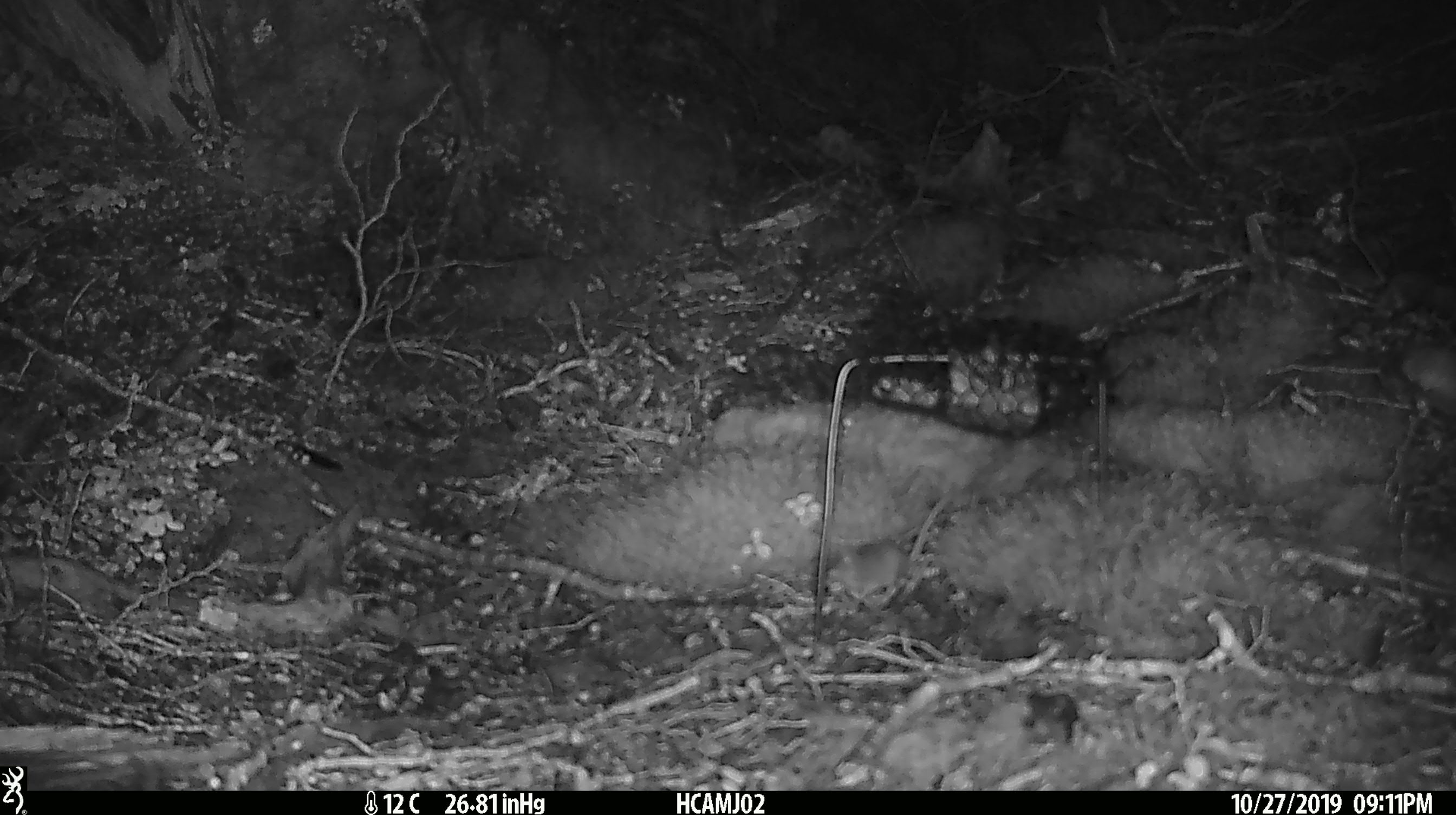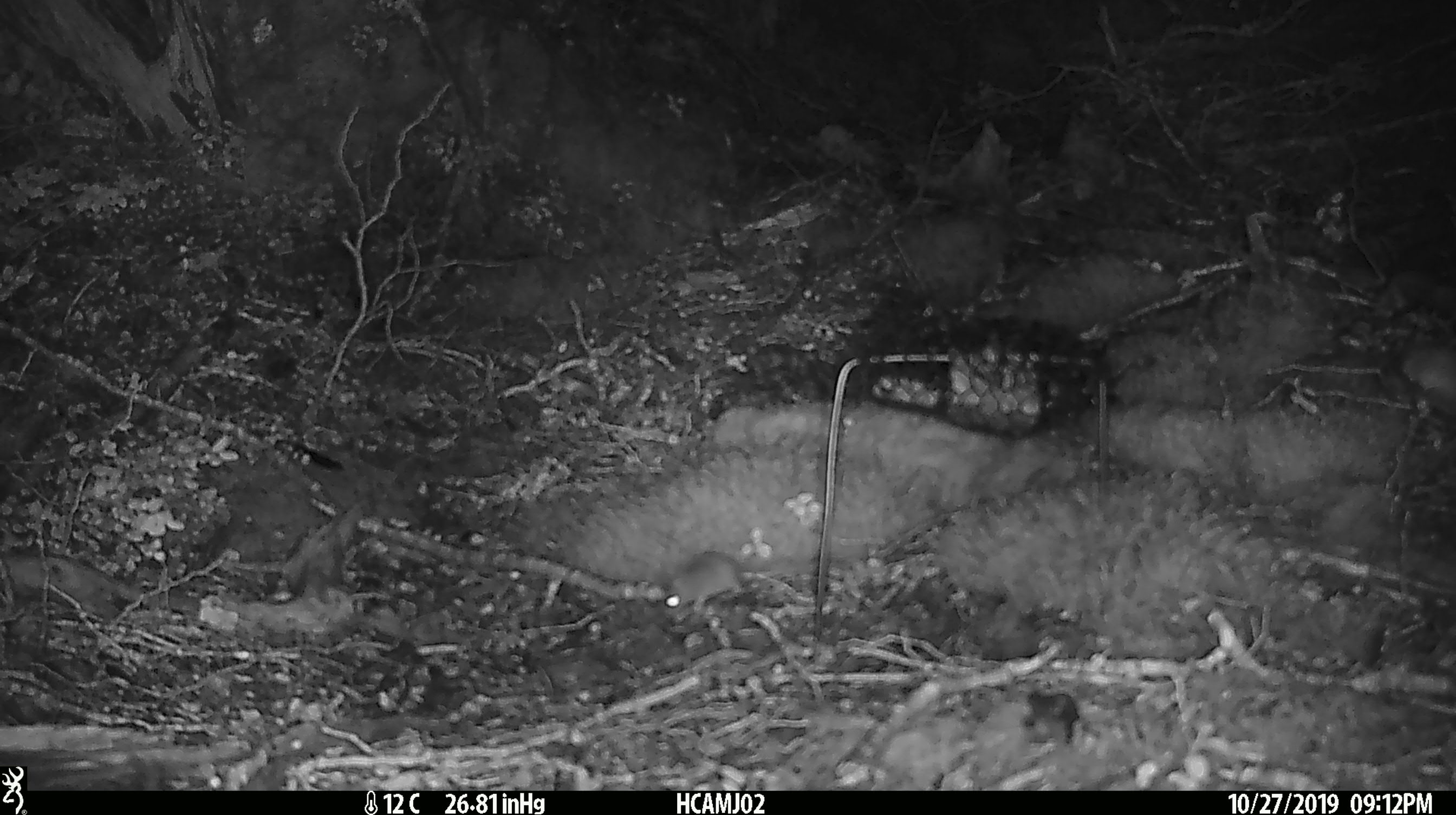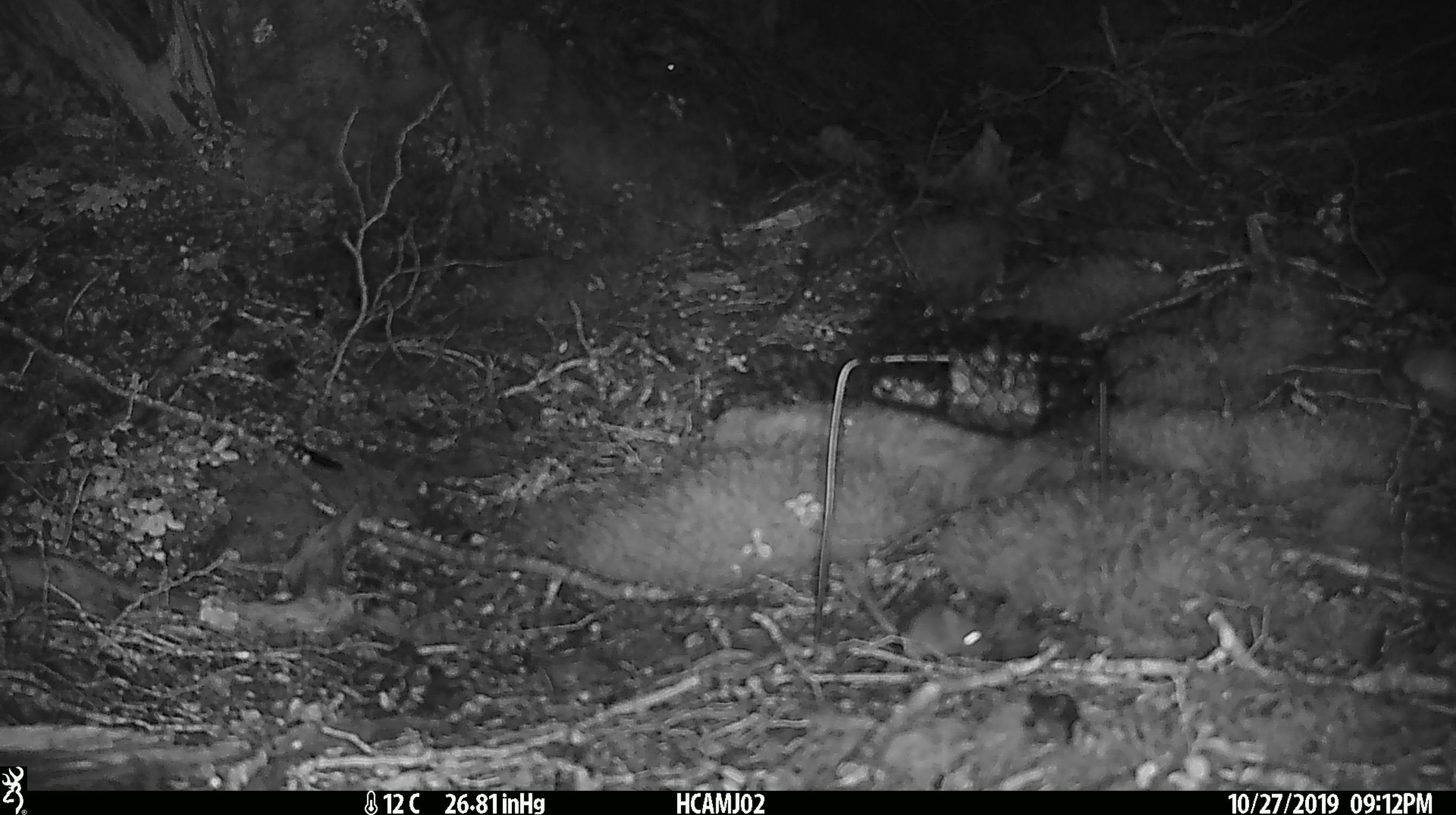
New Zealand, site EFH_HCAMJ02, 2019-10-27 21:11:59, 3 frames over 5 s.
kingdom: Animalia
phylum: Chordata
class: Mammalia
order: Rodentia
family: Muridae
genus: Mus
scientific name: Mus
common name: mouse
Mouse (Mus).